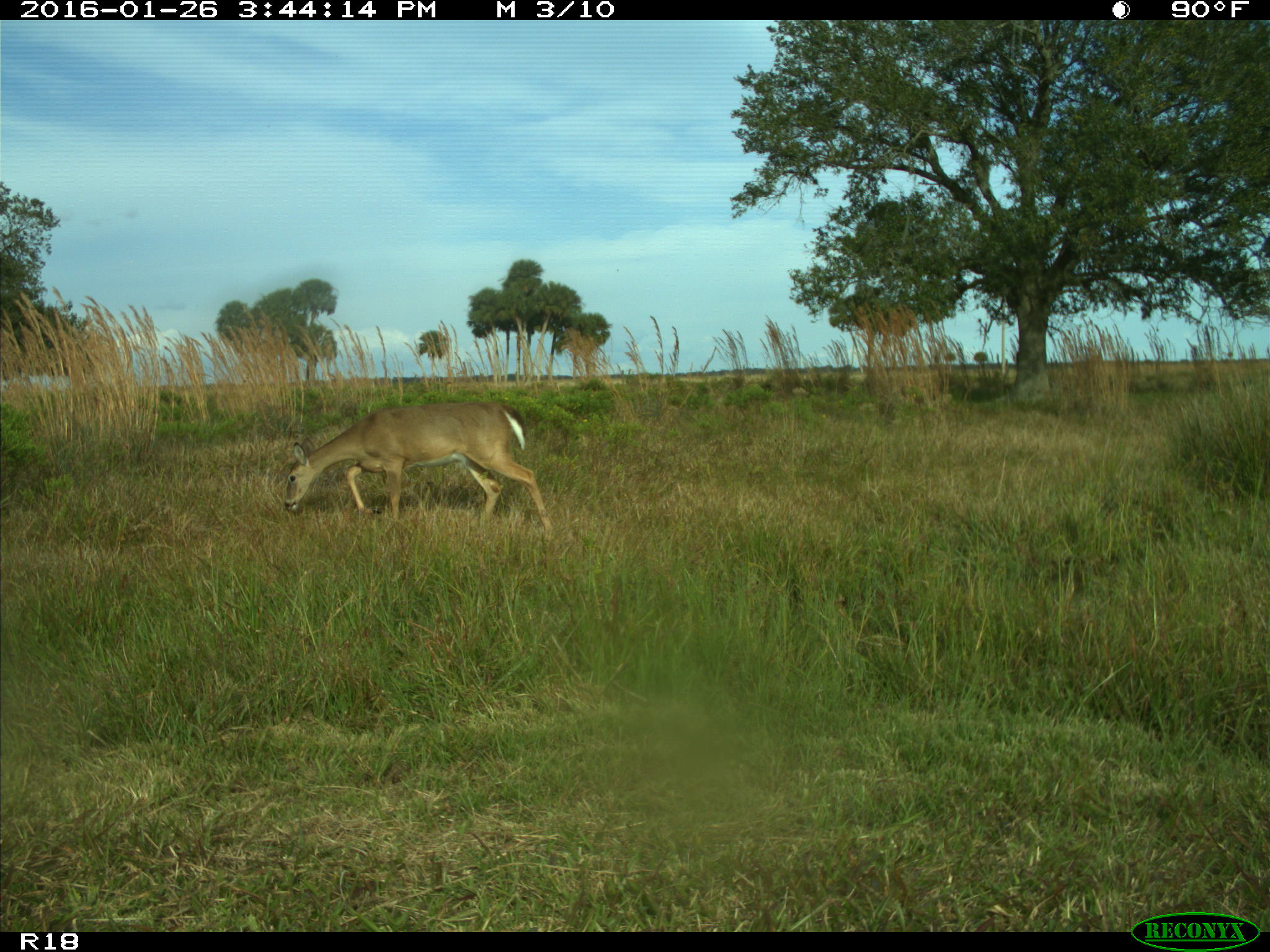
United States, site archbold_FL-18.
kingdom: Animalia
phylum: Chordata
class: Mammalia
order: Artiodactyla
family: Cervidae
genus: Odocoileus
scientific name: Odocoileus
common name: deer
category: unidentified deer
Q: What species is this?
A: Unidentified deer (deer) (Odocoileus).